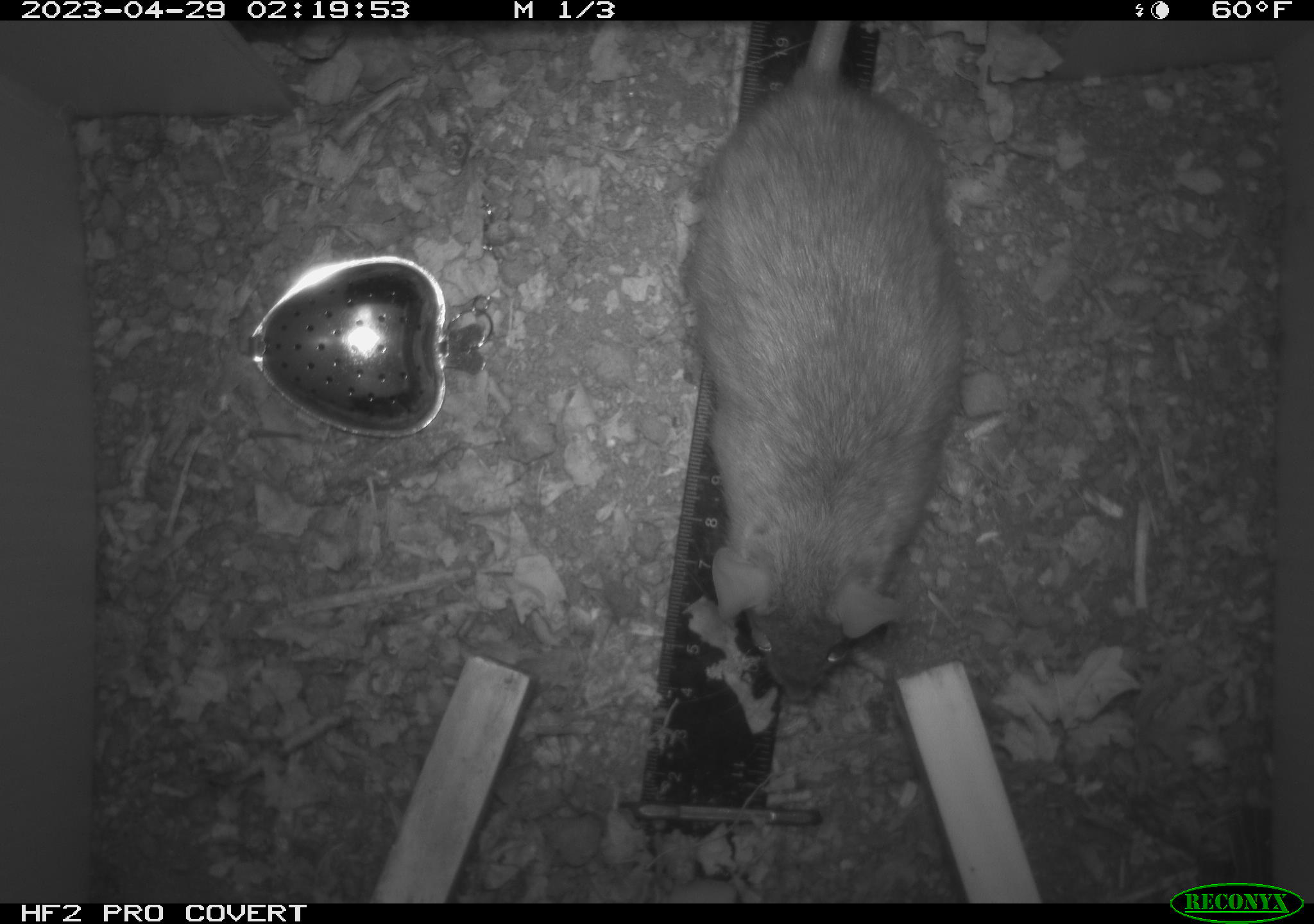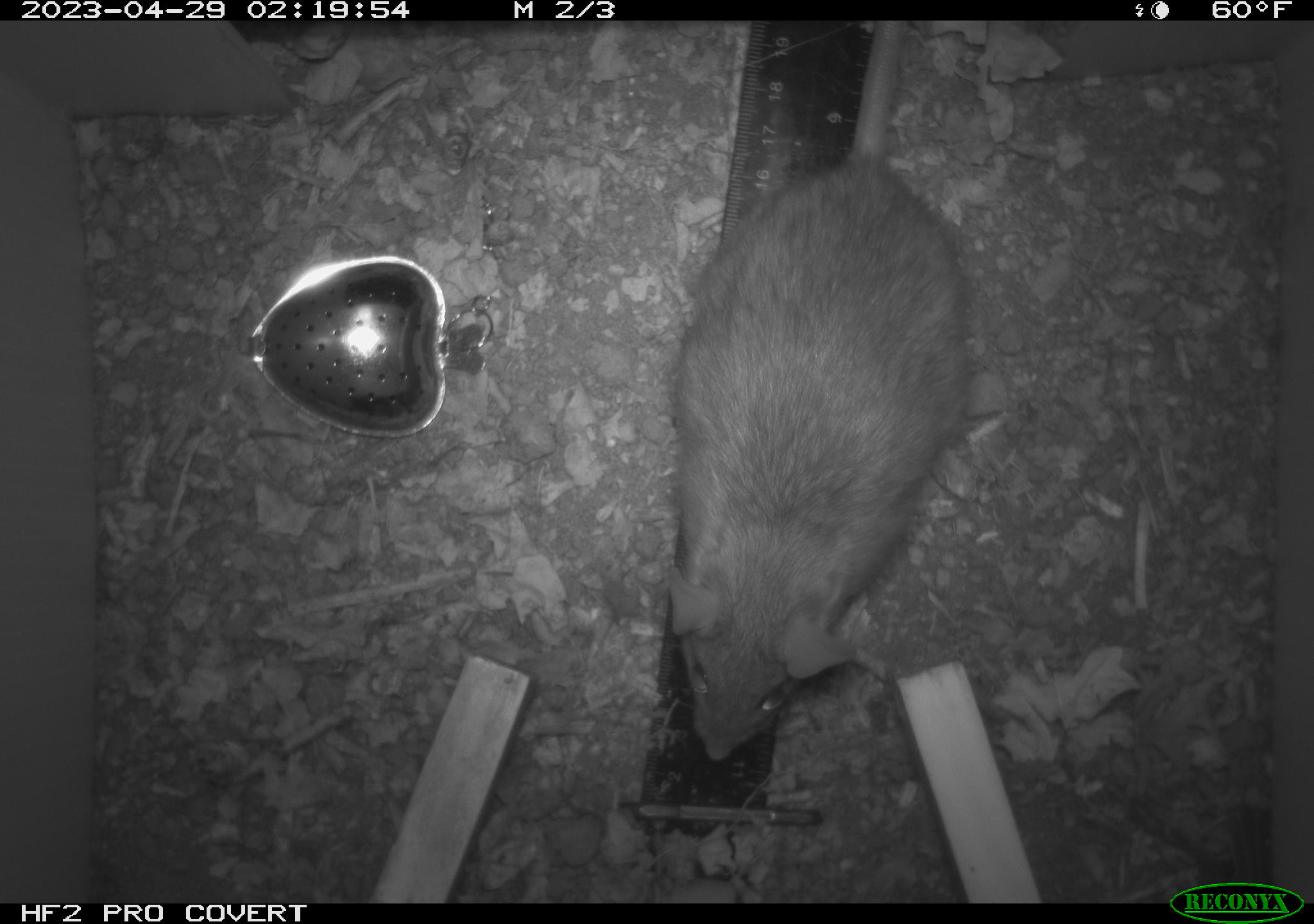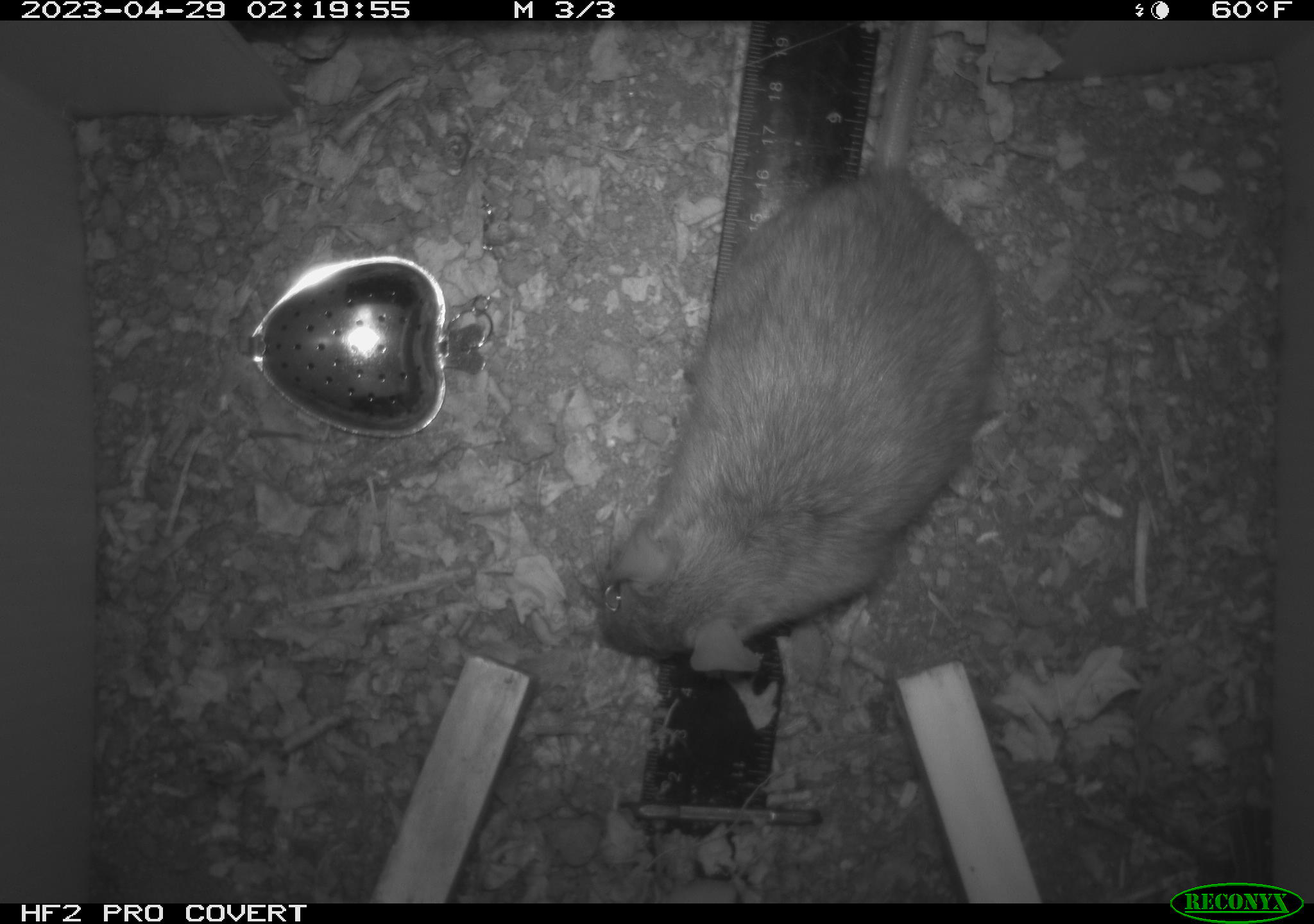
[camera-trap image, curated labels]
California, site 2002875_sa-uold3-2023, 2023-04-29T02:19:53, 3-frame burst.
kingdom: Animalia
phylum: Chordata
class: Mammalia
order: Rodentia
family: Muridae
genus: Rattus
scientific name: Rattus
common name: rat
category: rattus species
Rattus species (rat) (Rattus).